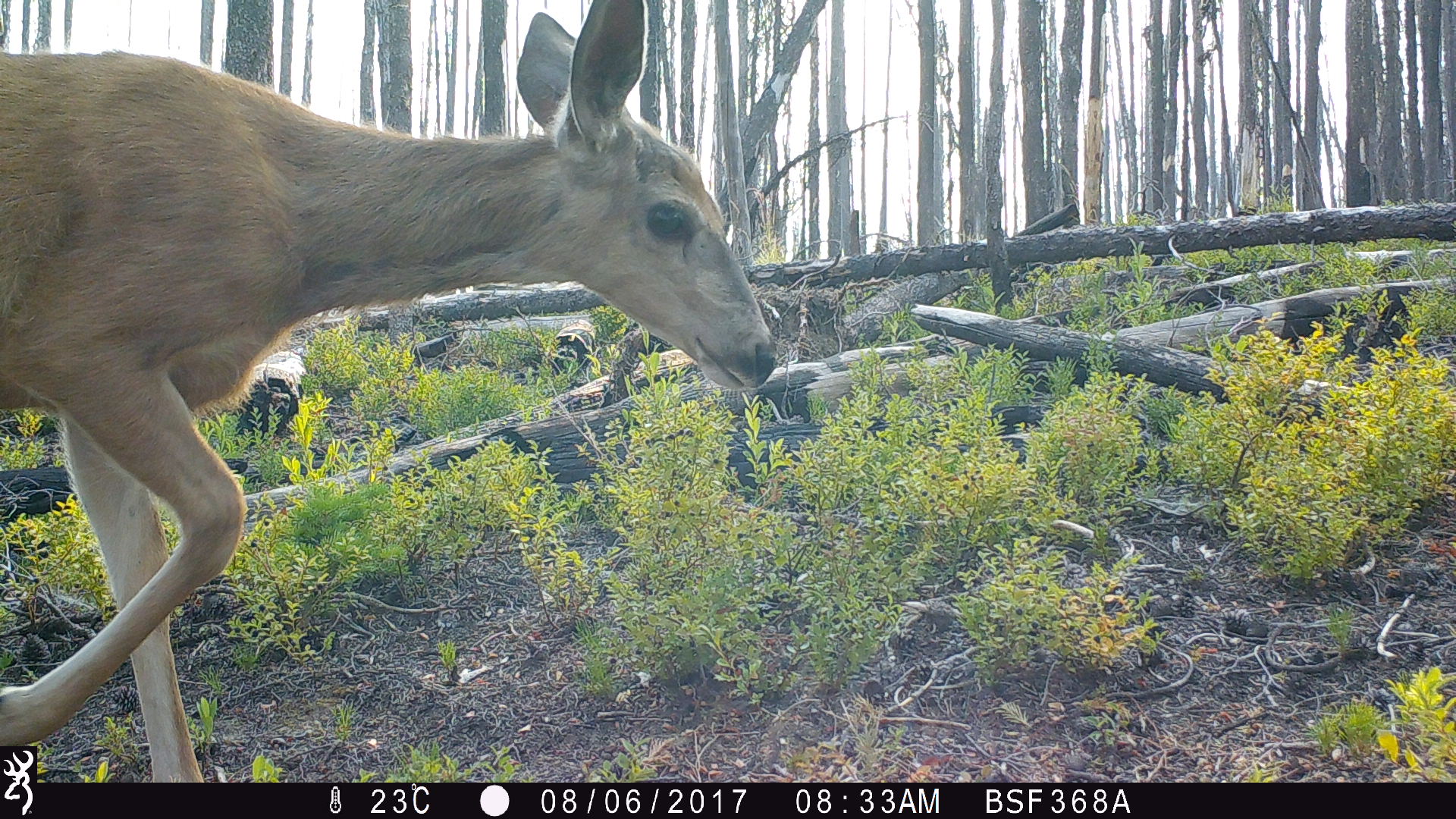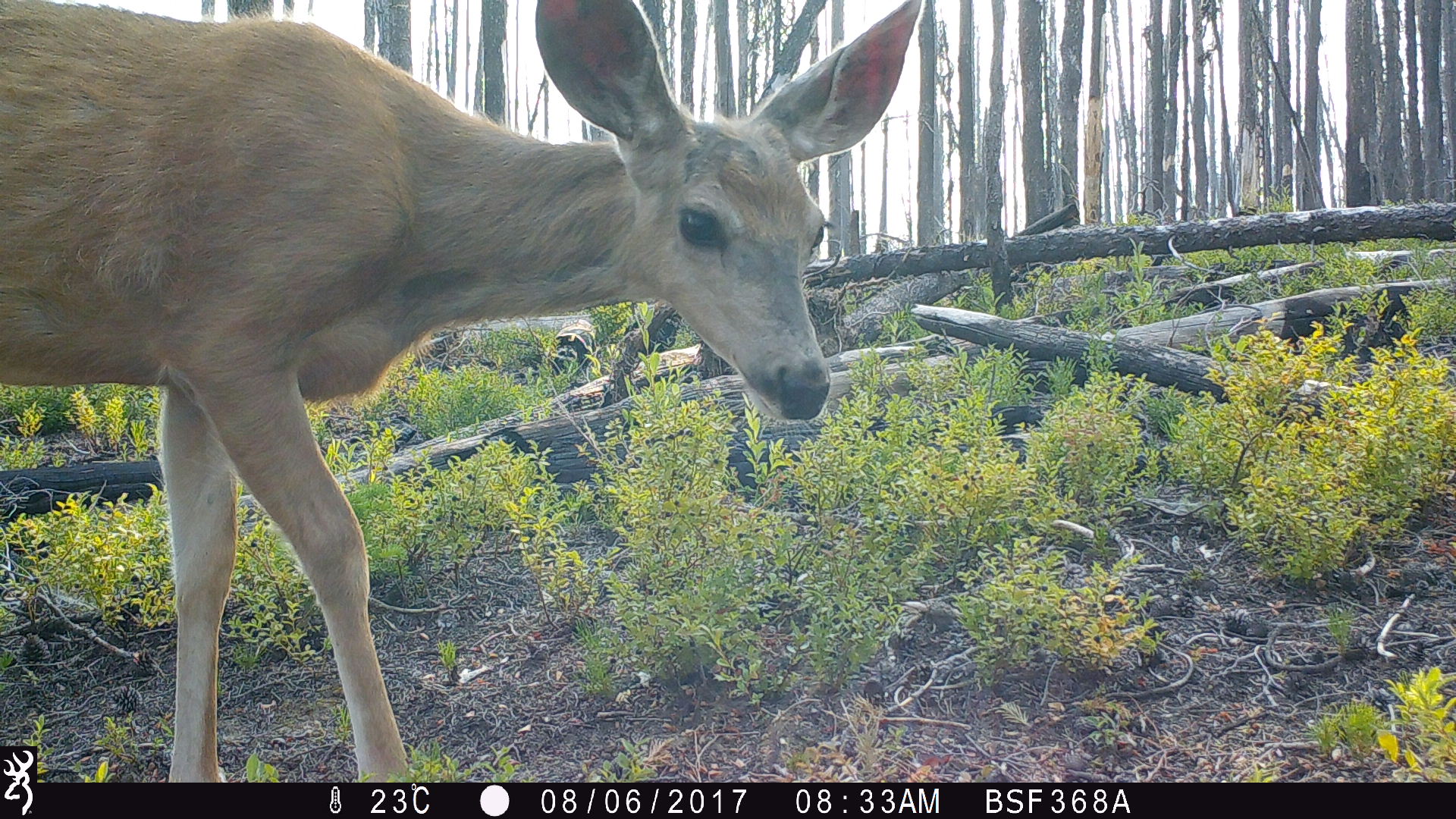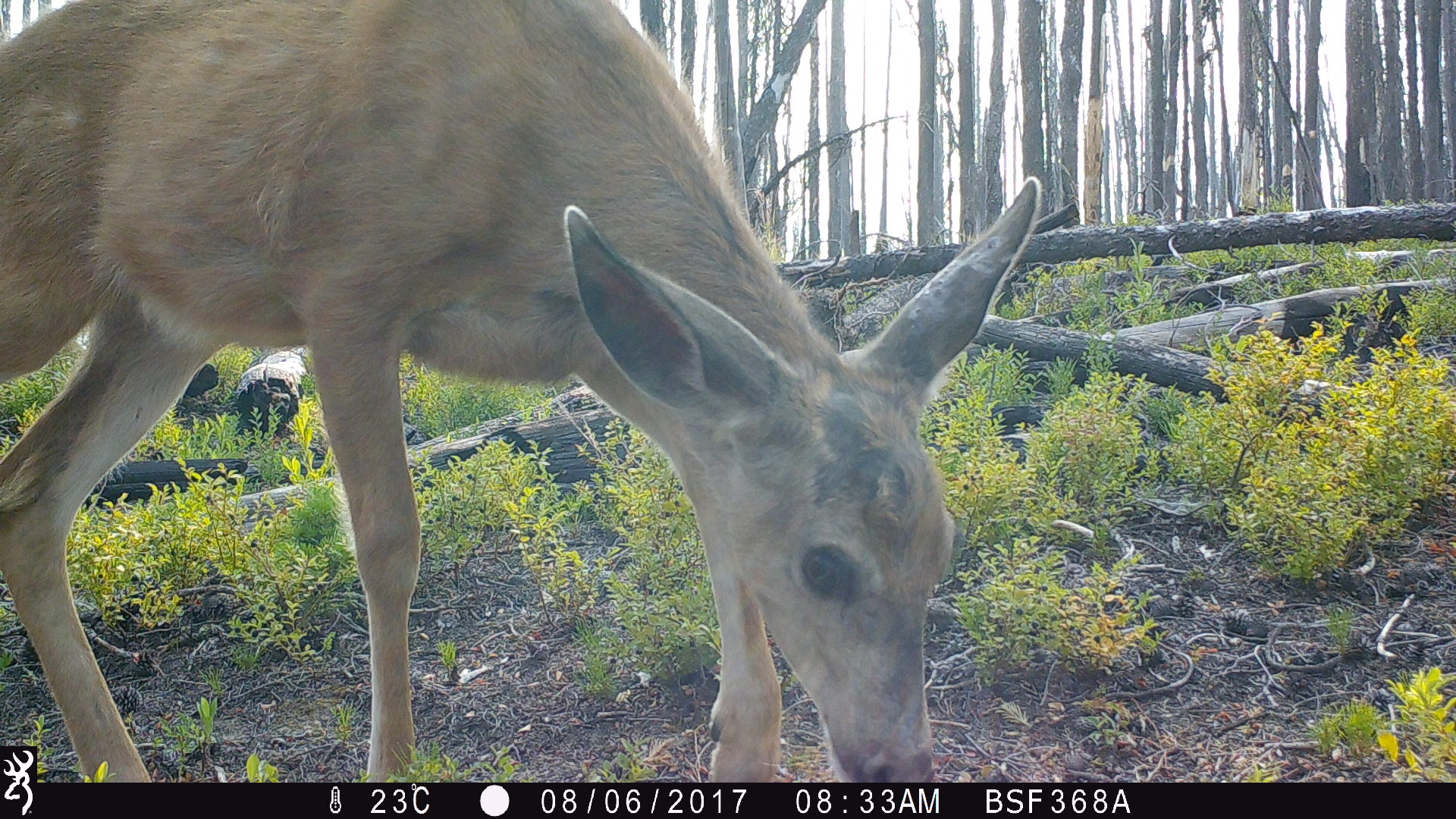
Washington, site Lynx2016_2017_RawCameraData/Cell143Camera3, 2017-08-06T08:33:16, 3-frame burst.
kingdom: Animalia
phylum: Chordata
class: Mammalia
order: Artiodactyla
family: Cervidae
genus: Odocoileus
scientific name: Odocoileus hemionus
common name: mule deer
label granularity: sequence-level